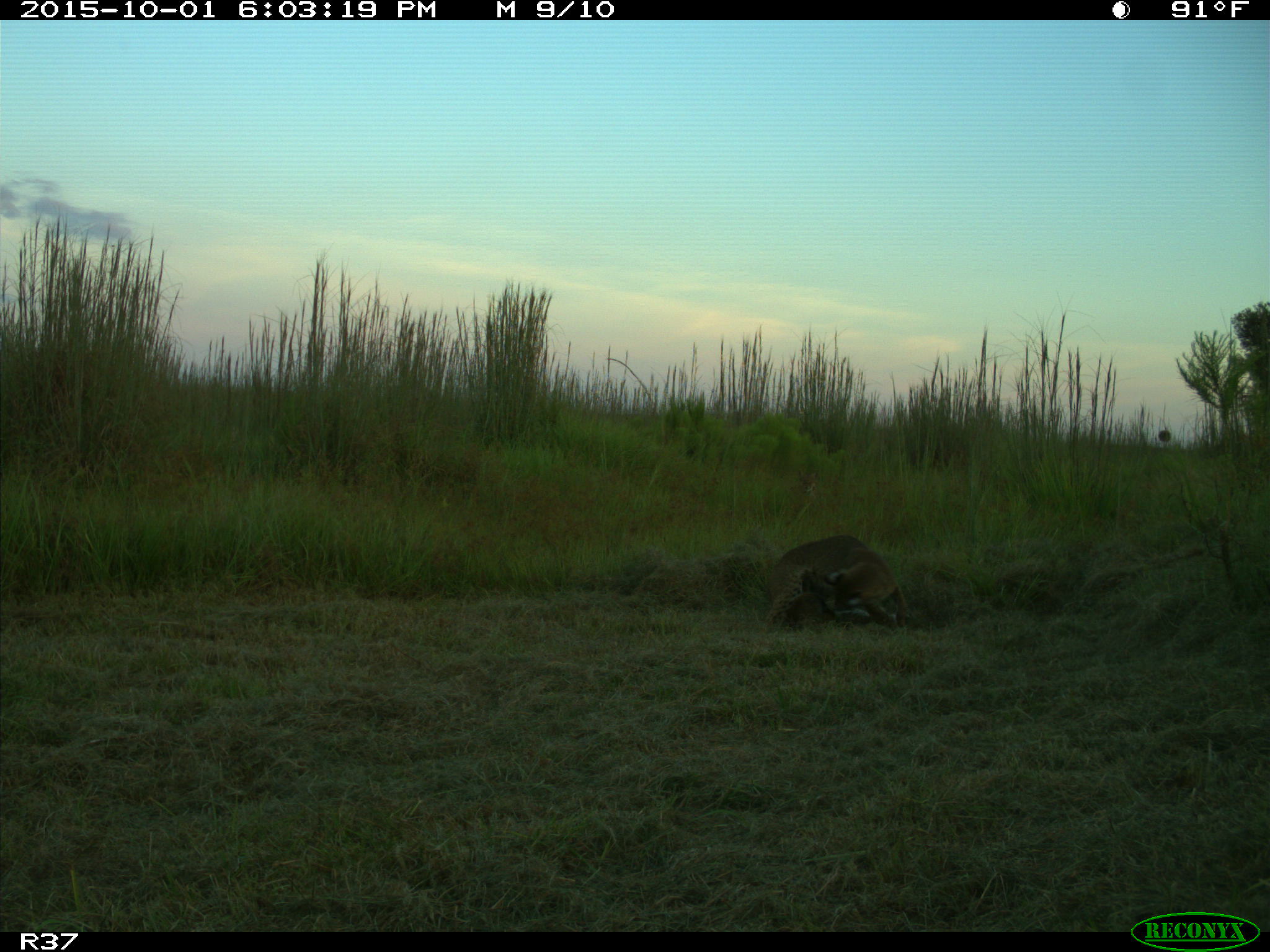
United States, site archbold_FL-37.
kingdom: Animalia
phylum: Chordata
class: Mammalia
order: Carnivora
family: Felidae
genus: Lynx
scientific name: Lynx rufus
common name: bobcat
Lynx rufus (bobcat).